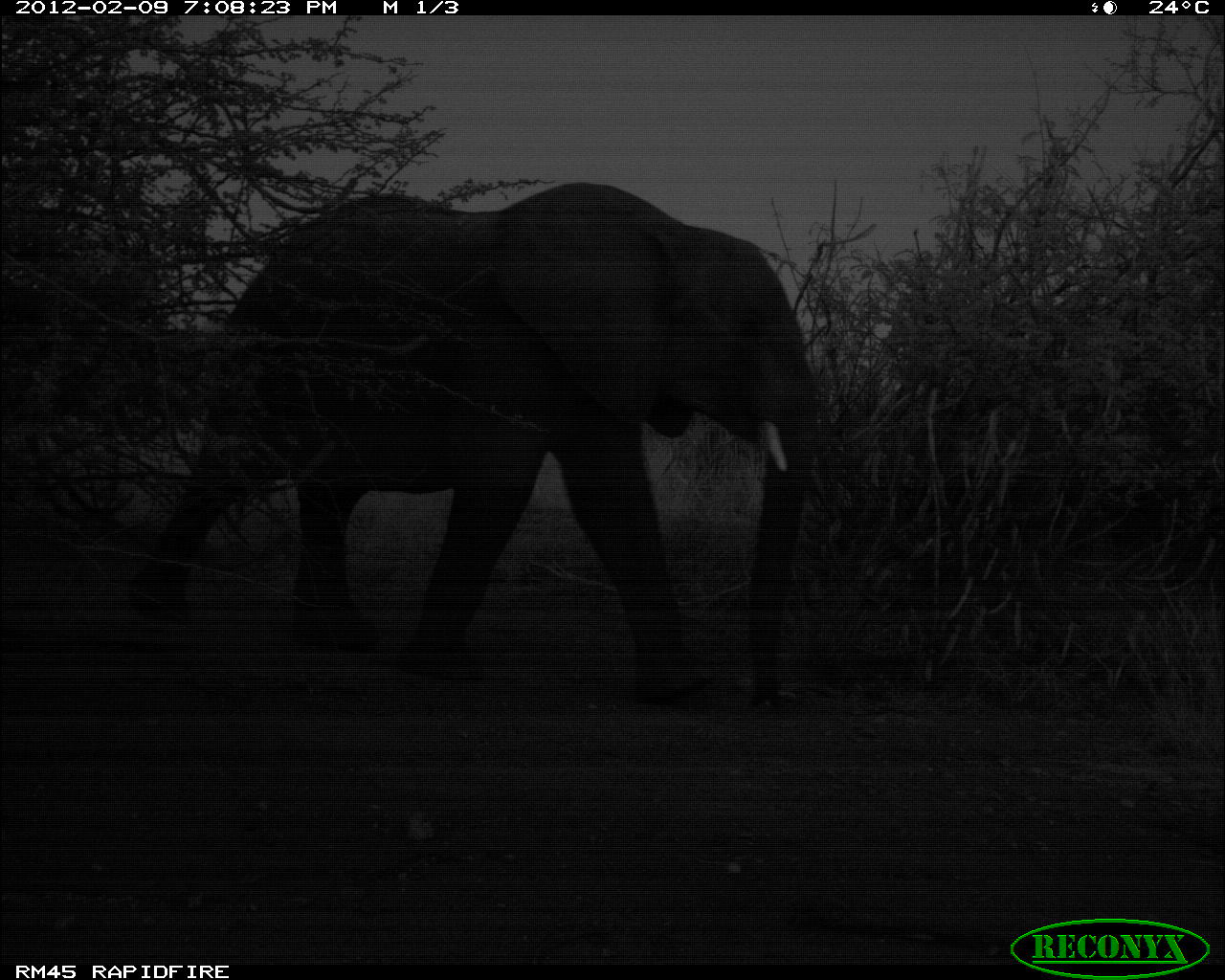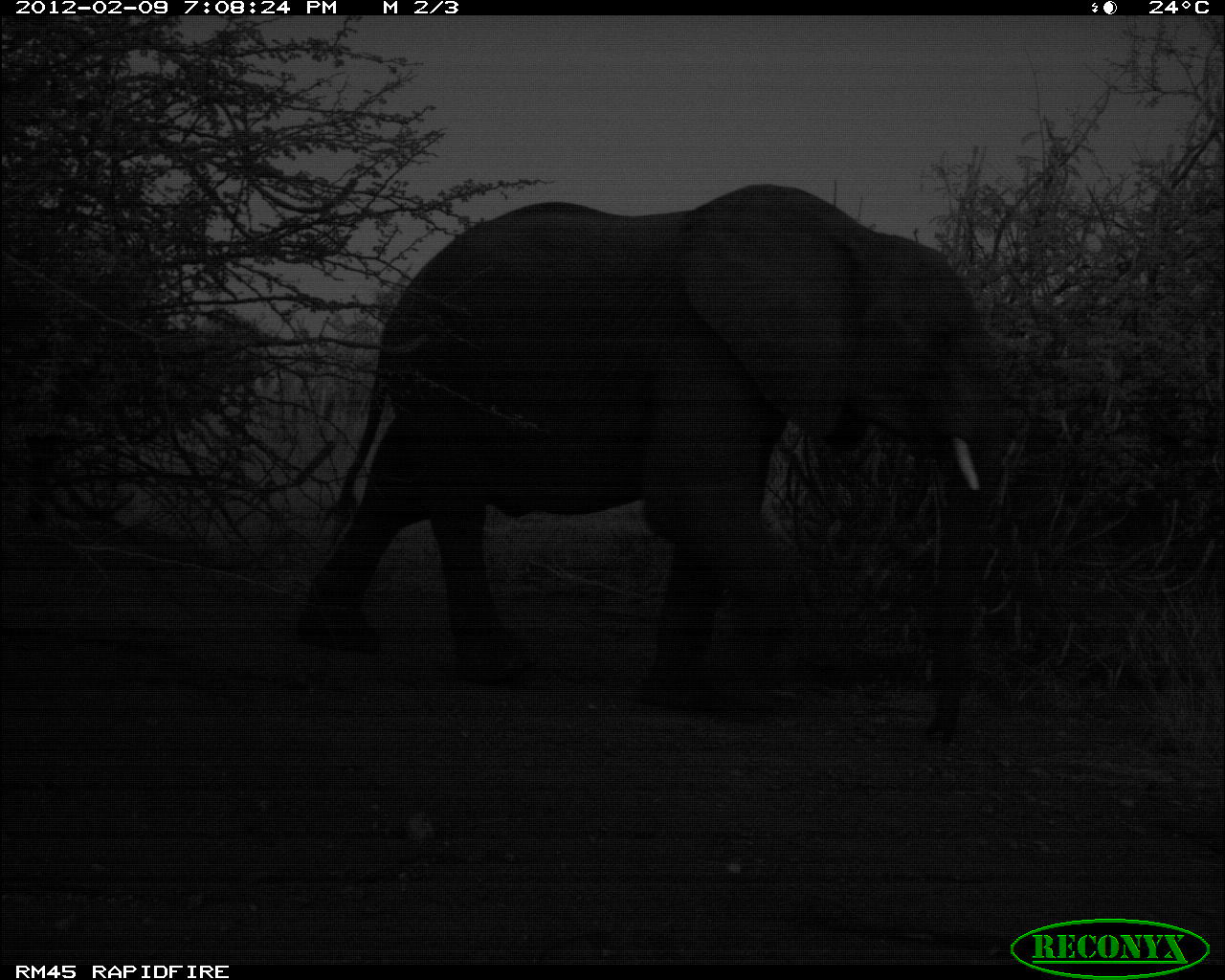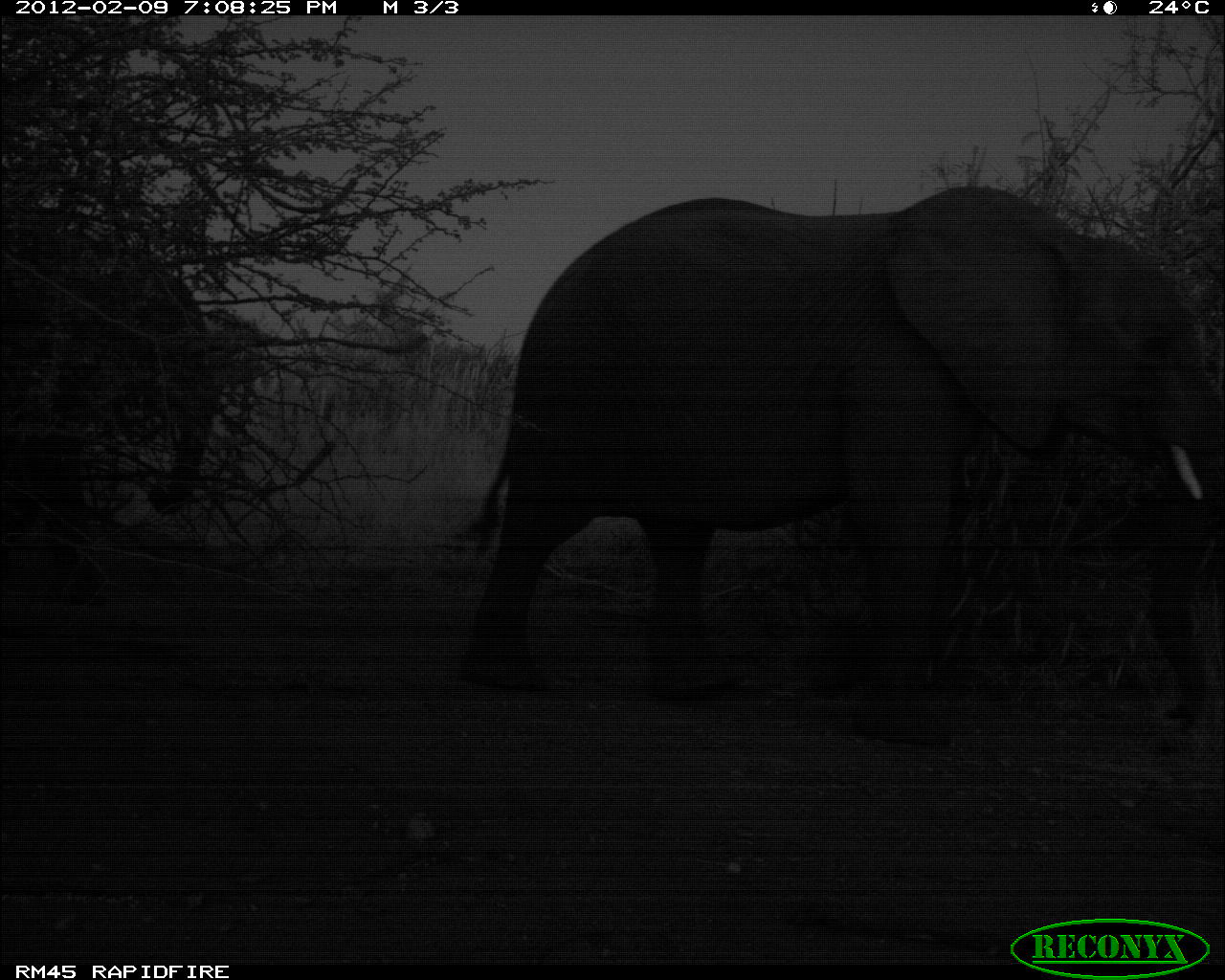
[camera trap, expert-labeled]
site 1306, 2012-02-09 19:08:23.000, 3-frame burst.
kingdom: Animalia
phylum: Chordata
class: Mammalia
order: Proboscidea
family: Elephantidae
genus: Loxodonta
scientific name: Loxodonta africana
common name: african bush elephant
Loxodonta africana (african bush elephant), count 1.